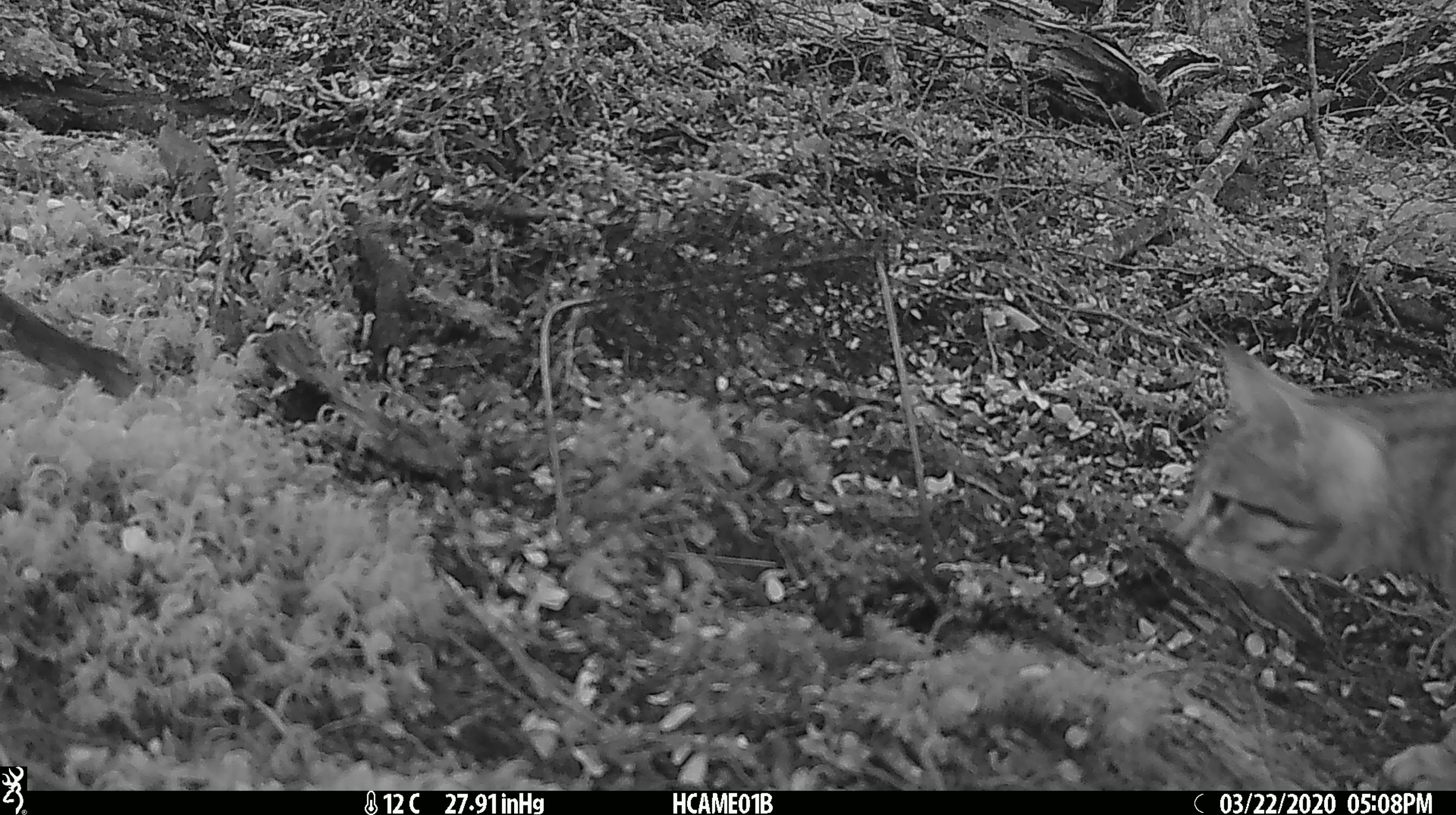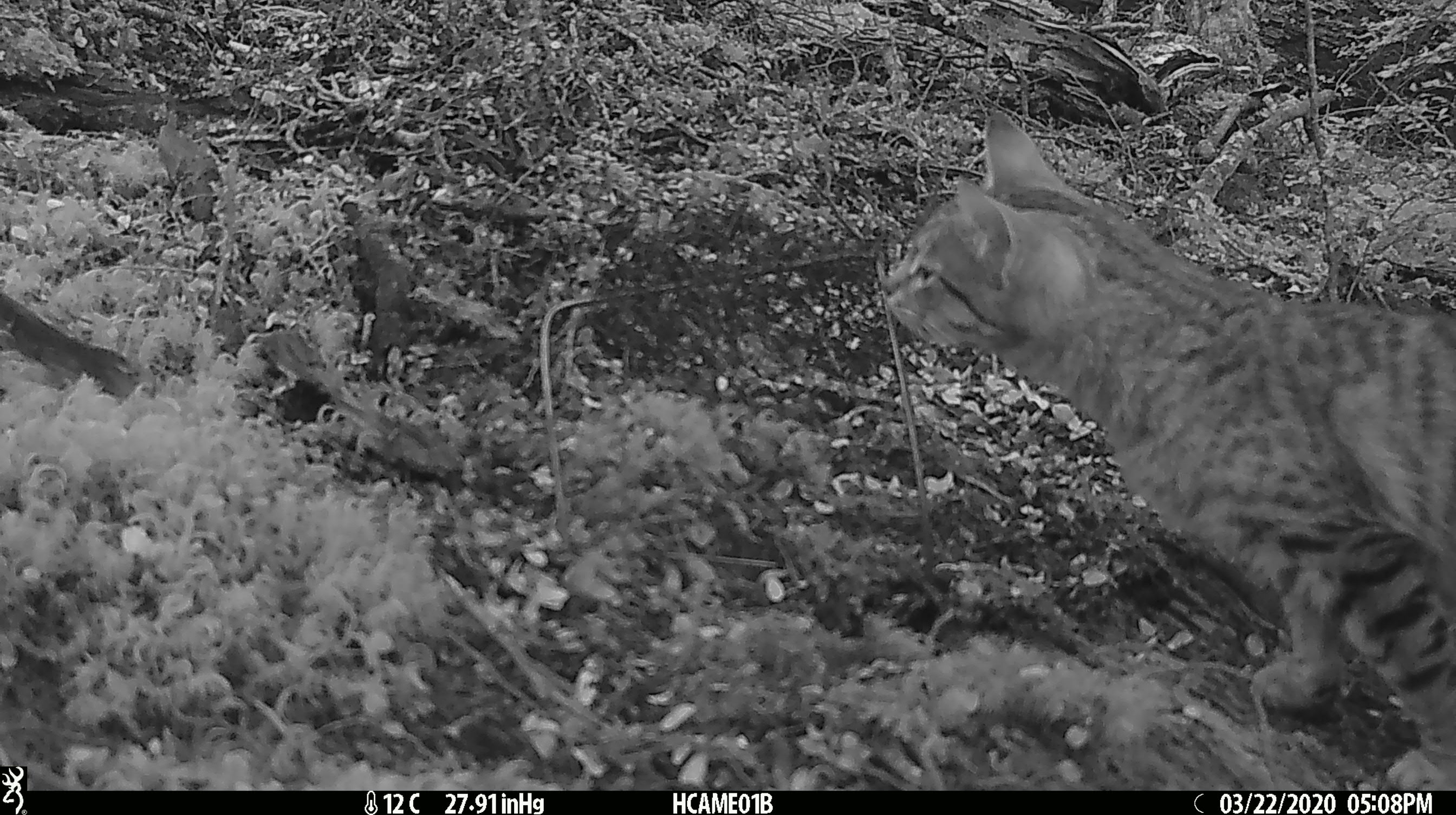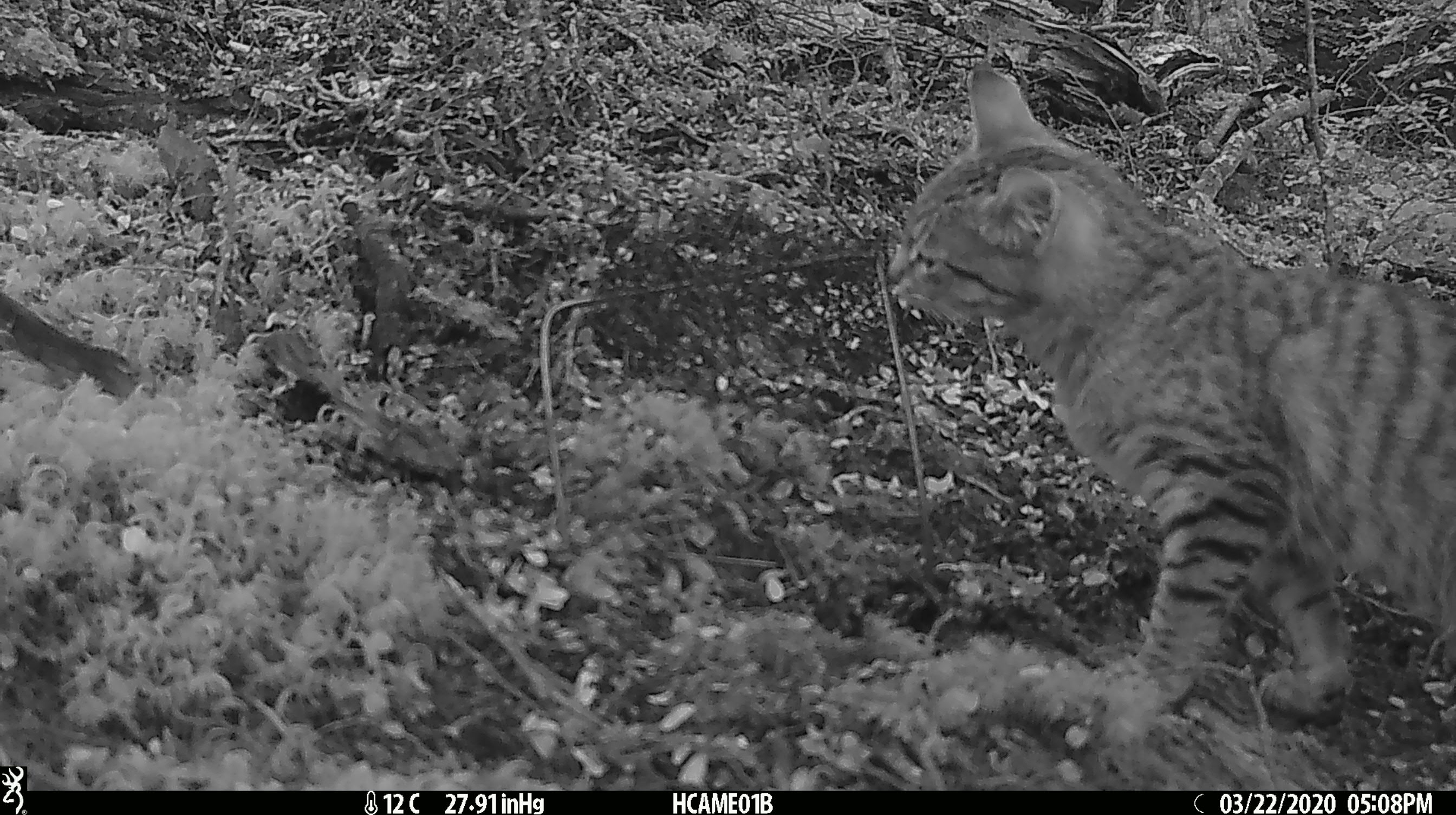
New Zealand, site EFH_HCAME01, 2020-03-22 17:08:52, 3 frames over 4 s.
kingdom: Animalia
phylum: Chordata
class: Mammalia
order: Carnivora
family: Felidae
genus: Felis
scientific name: Felis catus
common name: domestic cat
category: cat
Cat (domestic cat) (Felis catus).